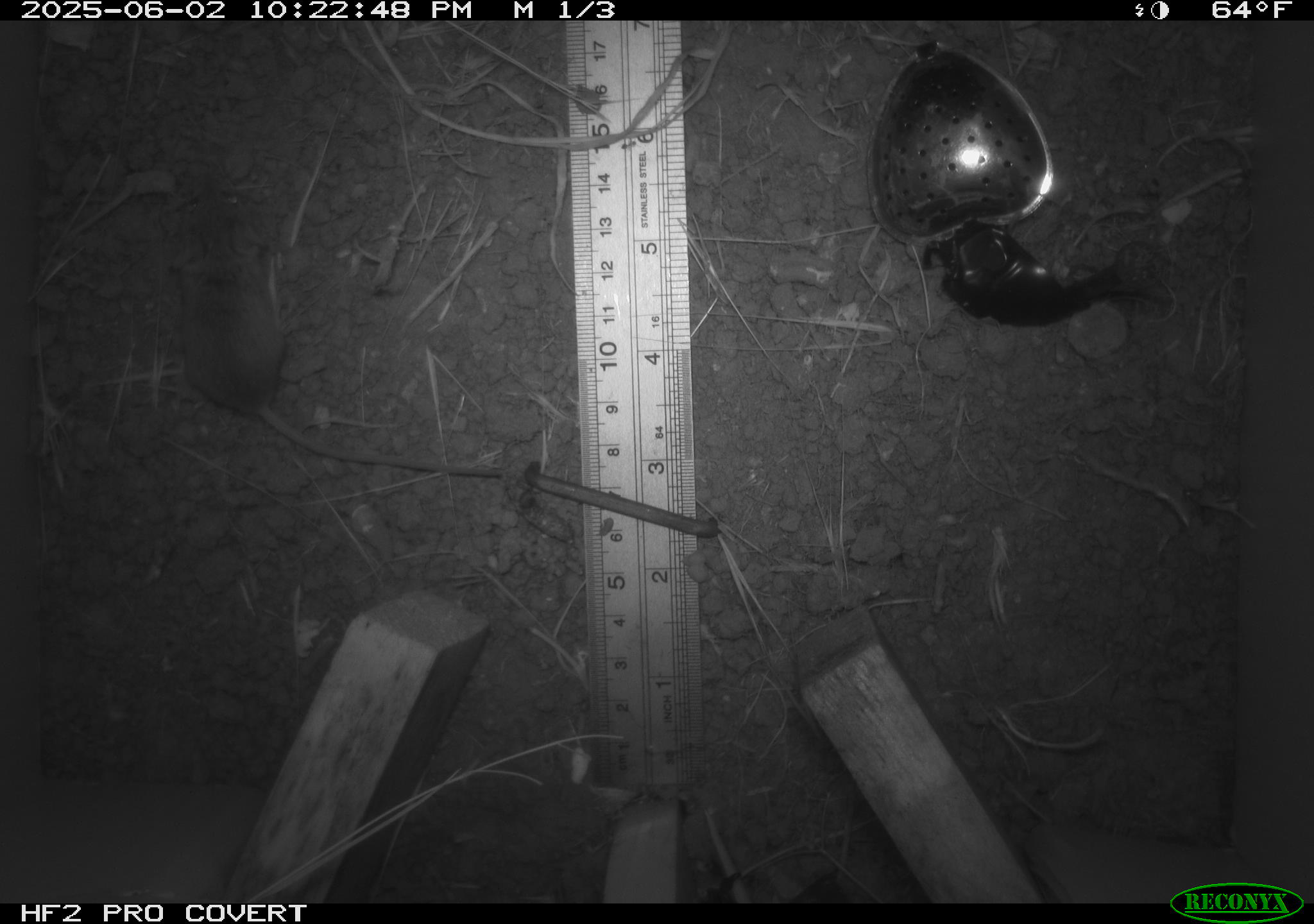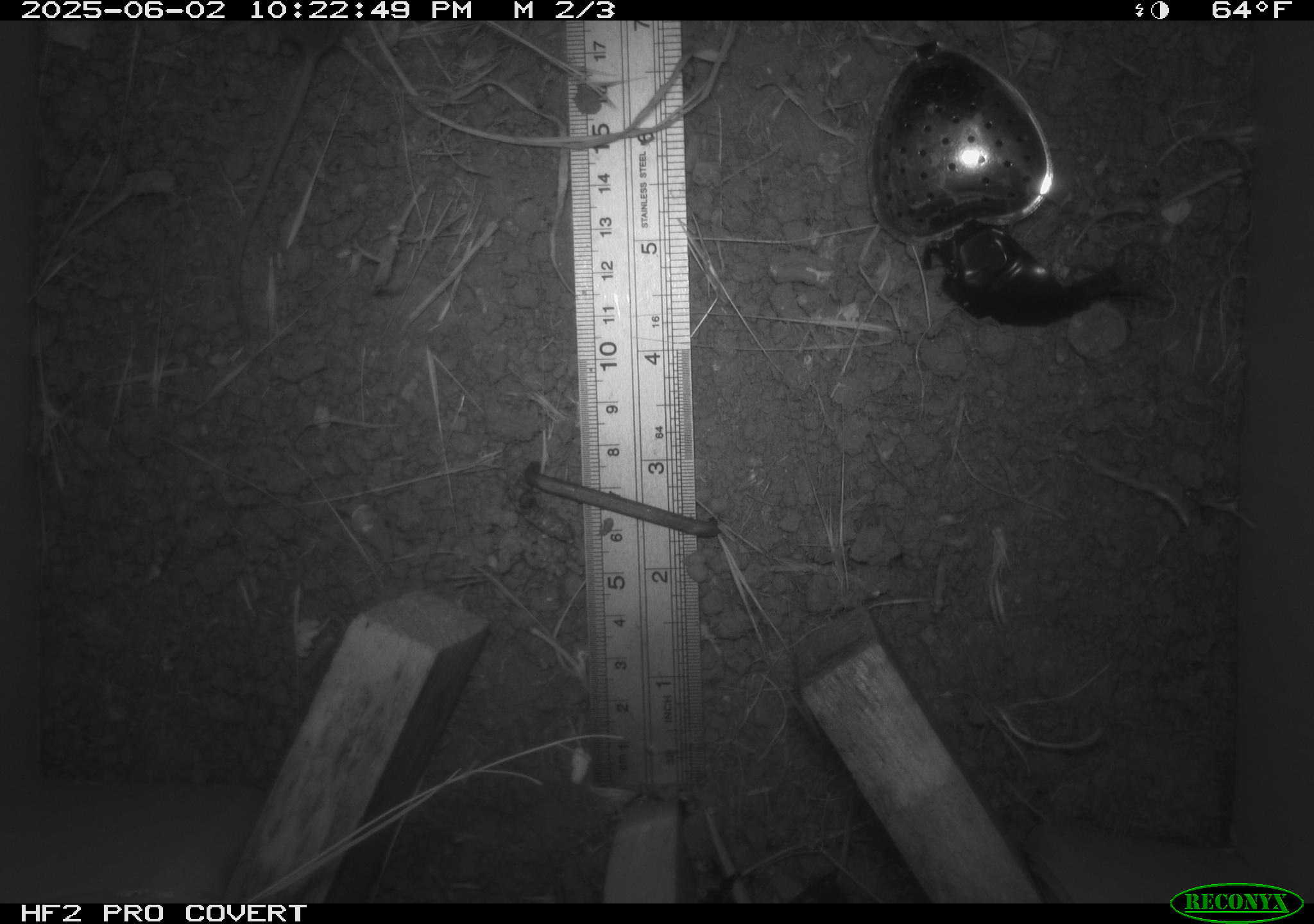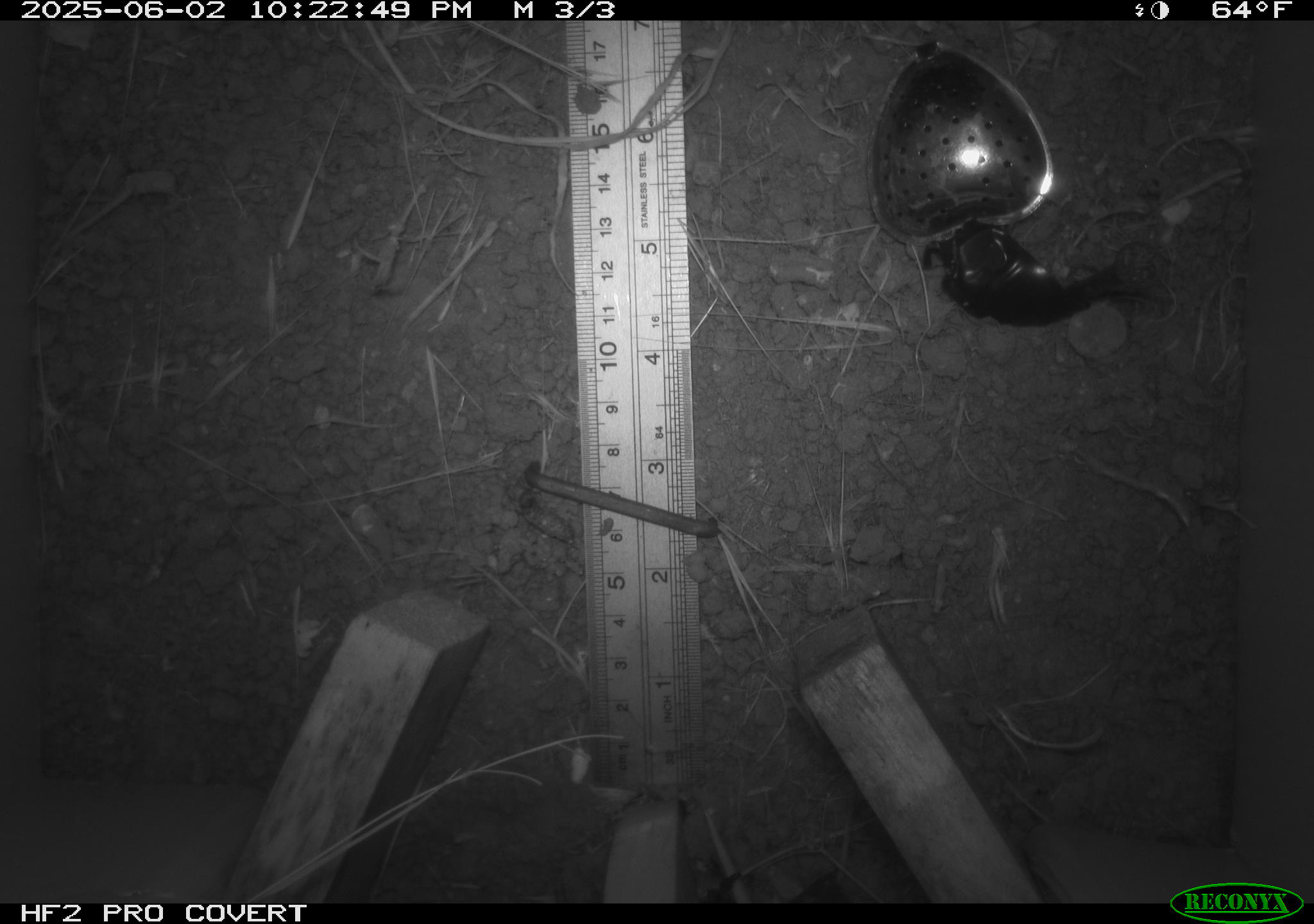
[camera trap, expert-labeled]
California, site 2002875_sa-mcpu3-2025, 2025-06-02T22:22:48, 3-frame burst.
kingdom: Animalia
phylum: Chordata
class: Mammalia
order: Rodentia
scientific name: Rodentia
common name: mouse species